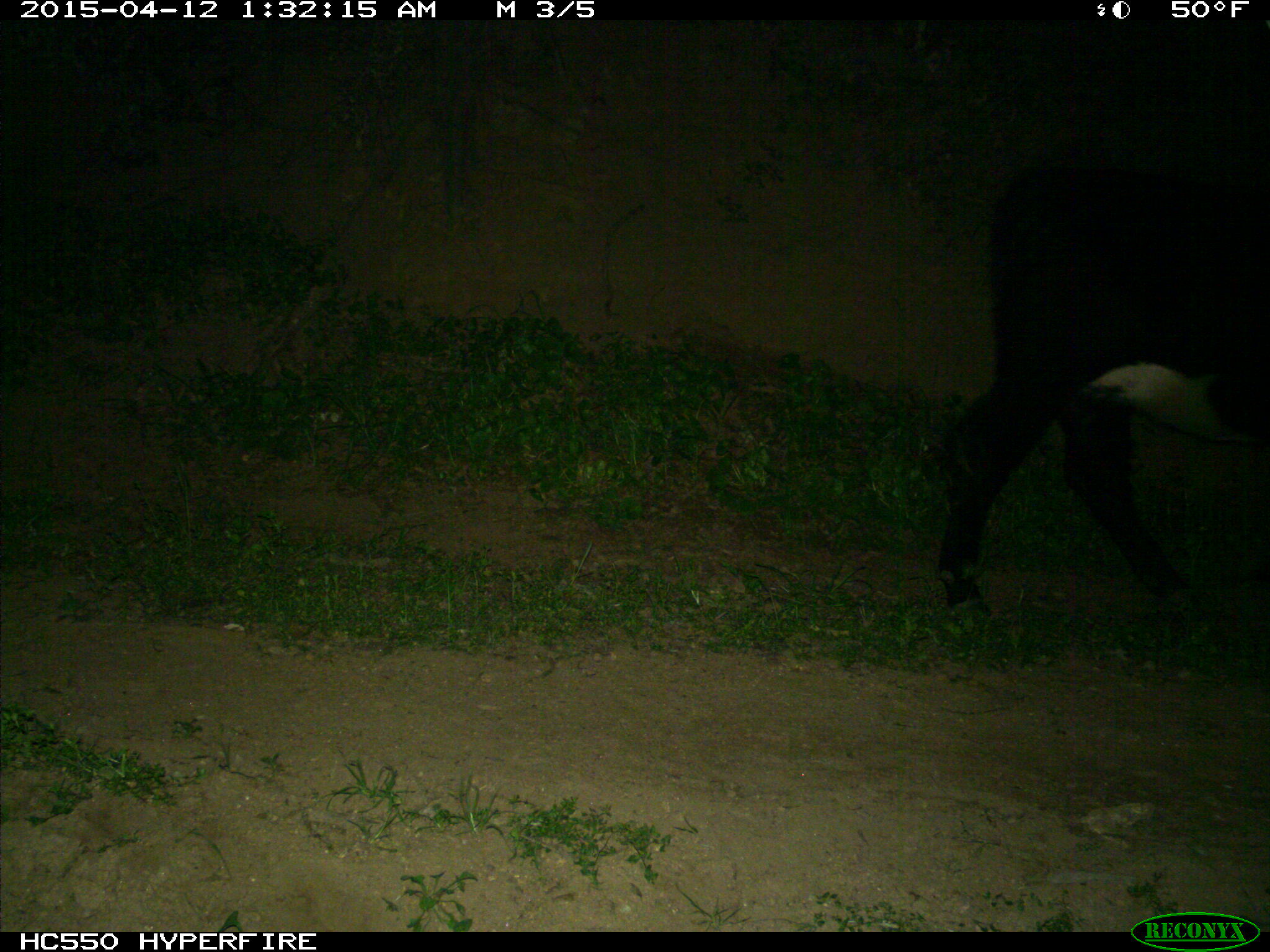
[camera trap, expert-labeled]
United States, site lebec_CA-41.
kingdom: Animalia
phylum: Chordata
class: Mammalia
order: Artiodactyla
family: Bovidae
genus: Bos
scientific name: Bos taurus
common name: domestic cow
Bos taurus (domestic cow).